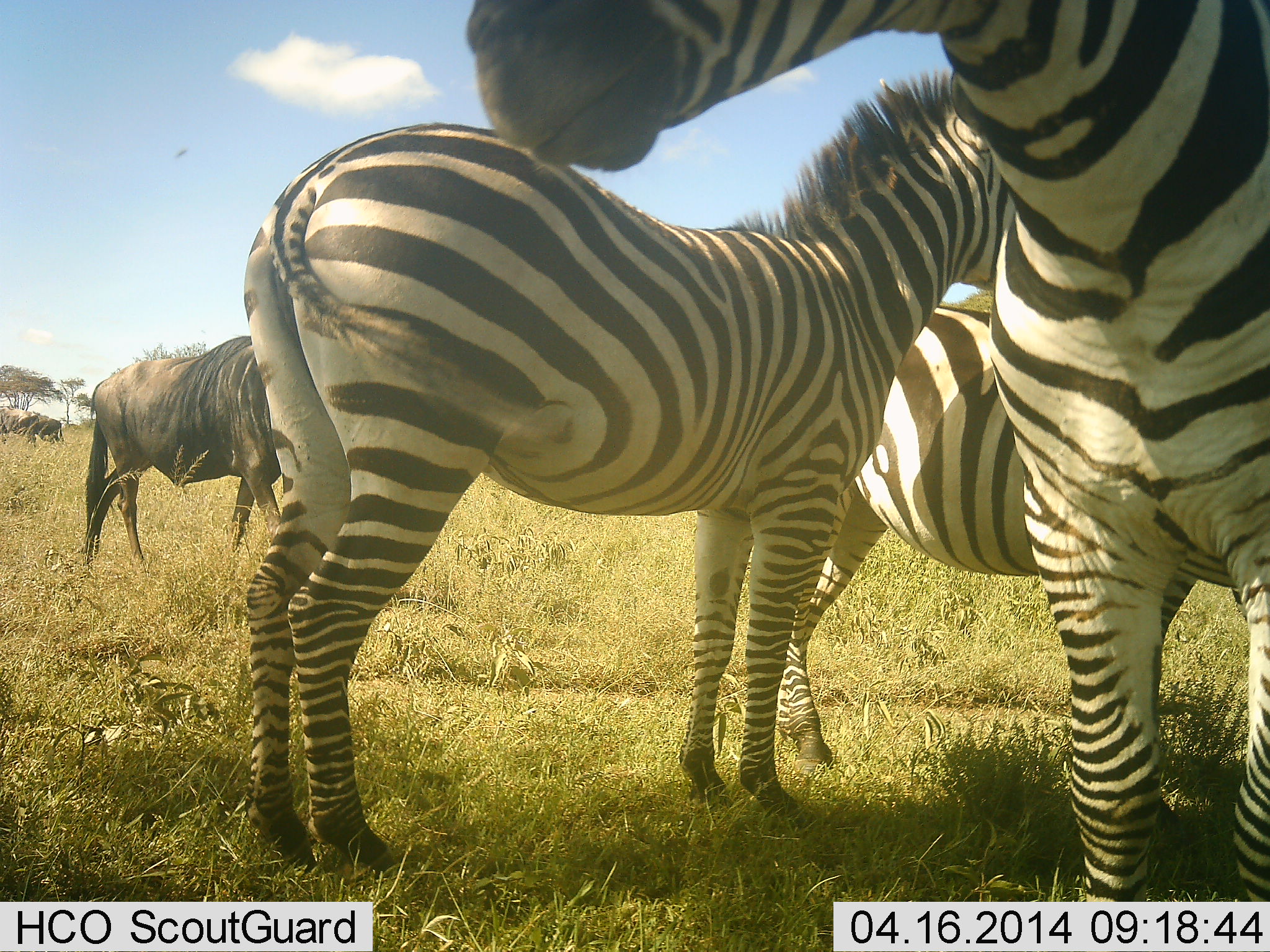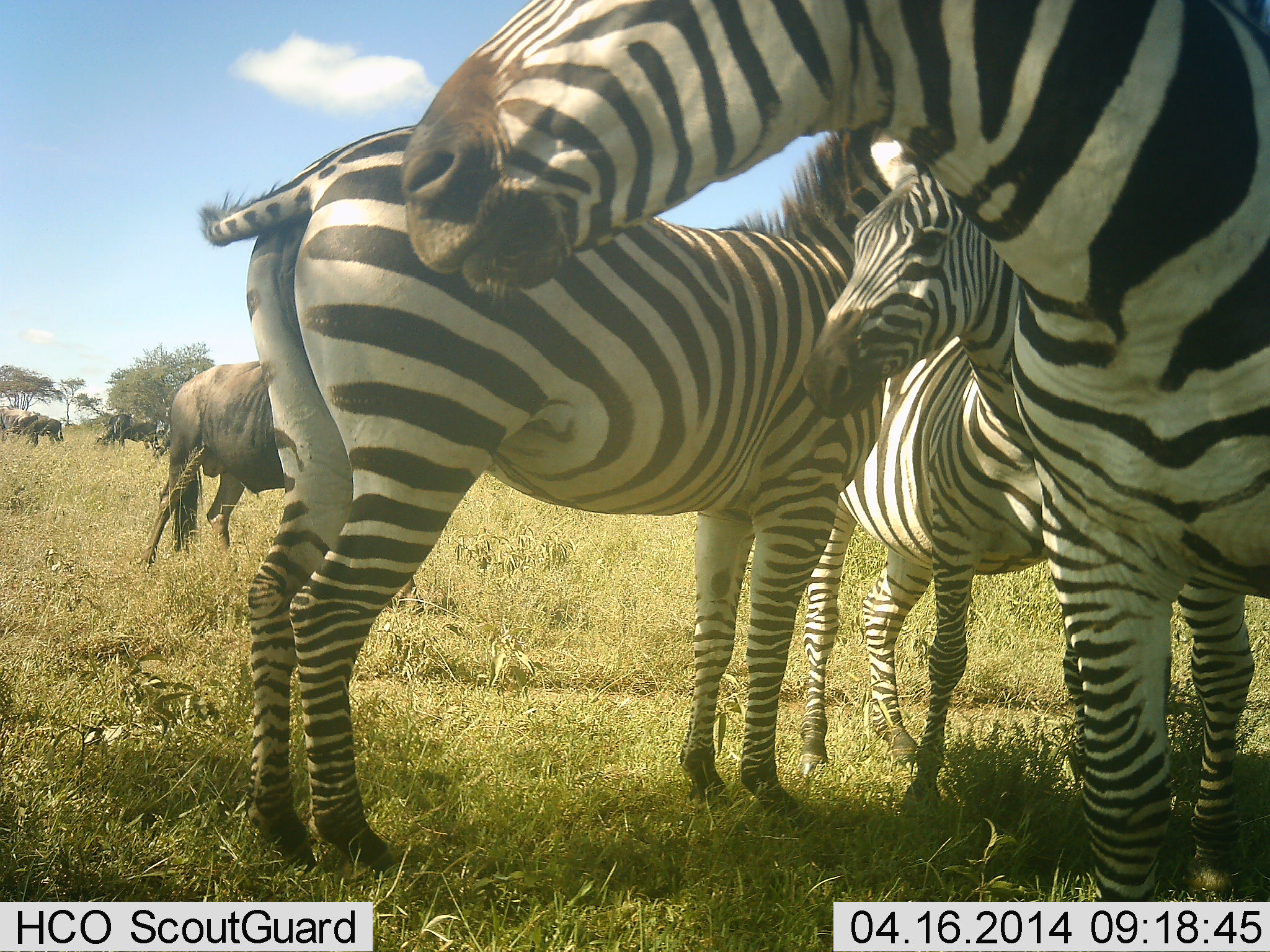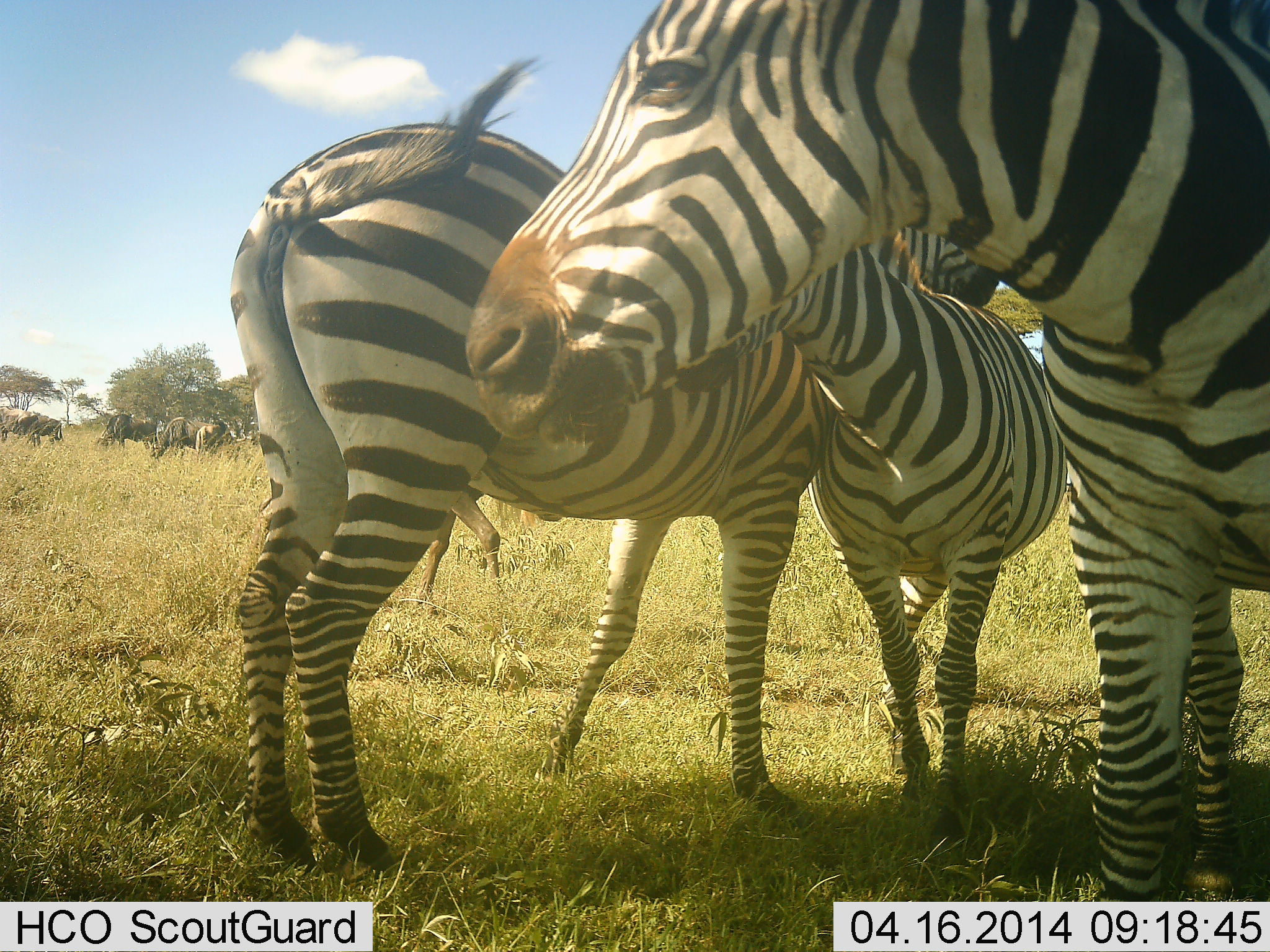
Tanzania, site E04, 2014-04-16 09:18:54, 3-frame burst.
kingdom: Animalia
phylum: Chordata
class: Mammalia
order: Artiodactyla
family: Bovidae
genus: Connochaetes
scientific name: Connochaetes taurinus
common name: blue wildebeest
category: wildebeest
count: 4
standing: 40%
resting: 0%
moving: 60%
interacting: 0%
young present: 0%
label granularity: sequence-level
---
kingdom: Animalia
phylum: Chordata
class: Mammalia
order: Perissodactyla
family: Equidae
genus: Equus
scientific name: Equus quagga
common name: plains zebra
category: zebra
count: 3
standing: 91%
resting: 0%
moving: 0%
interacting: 9%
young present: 0%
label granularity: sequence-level